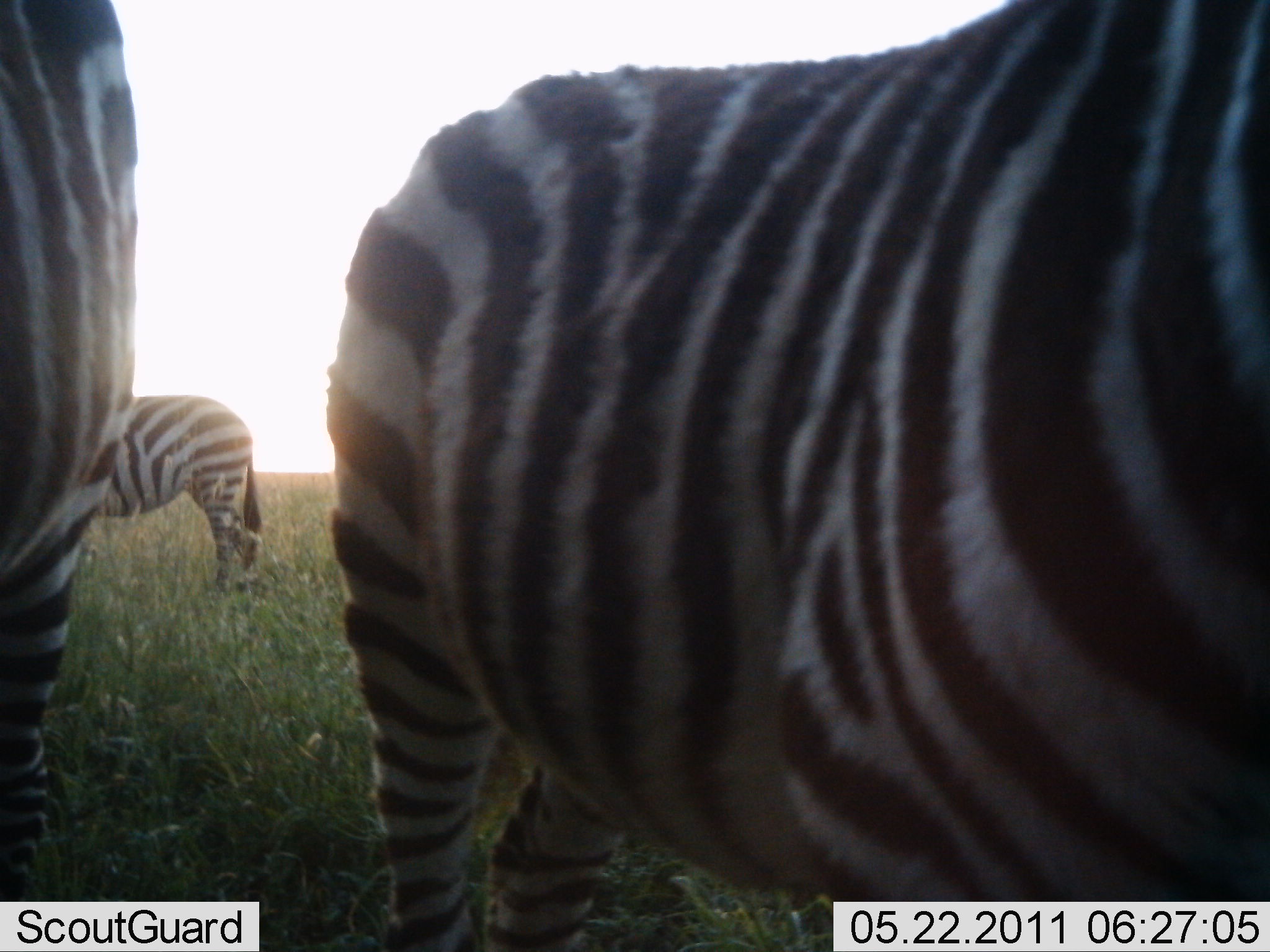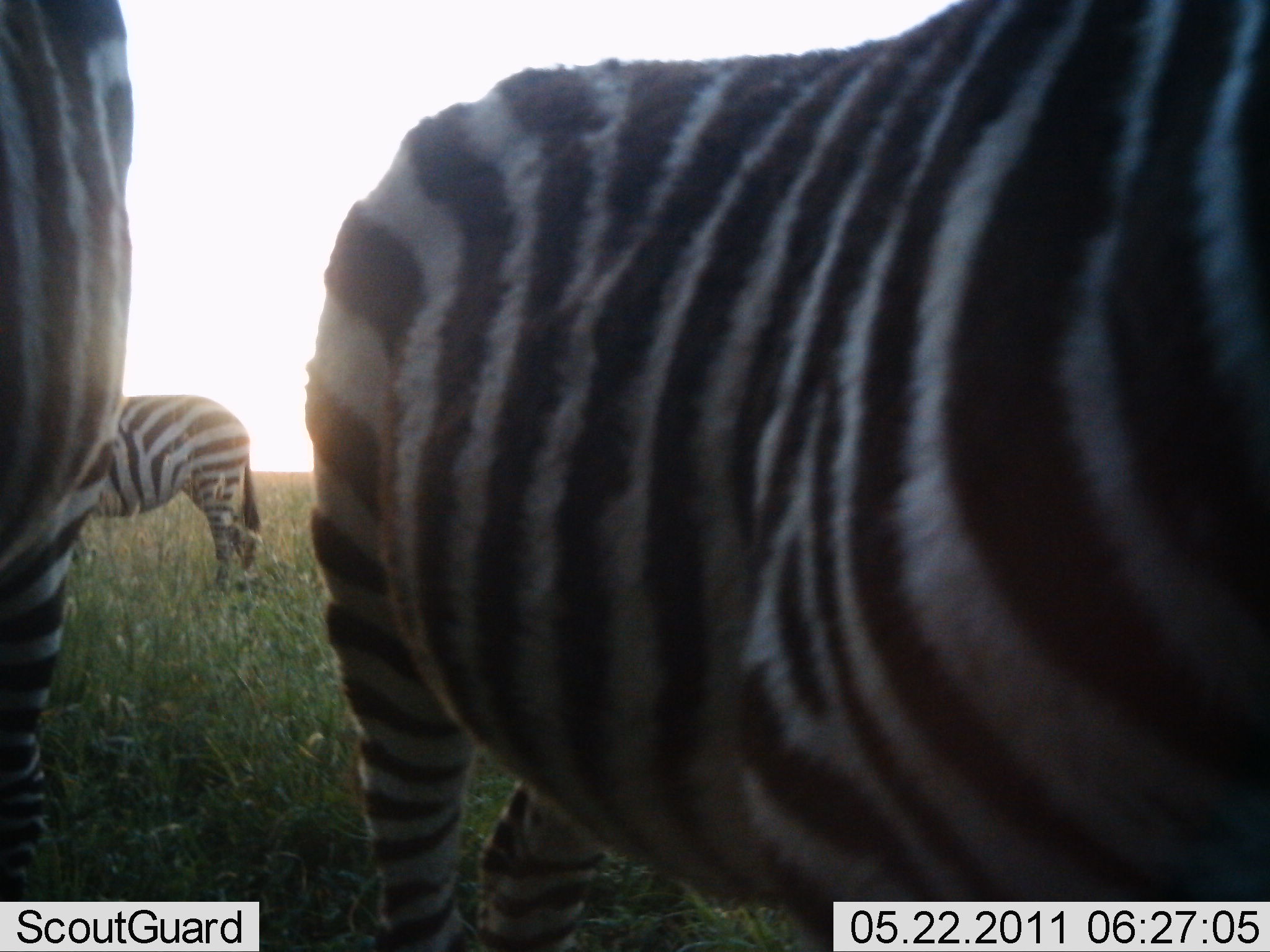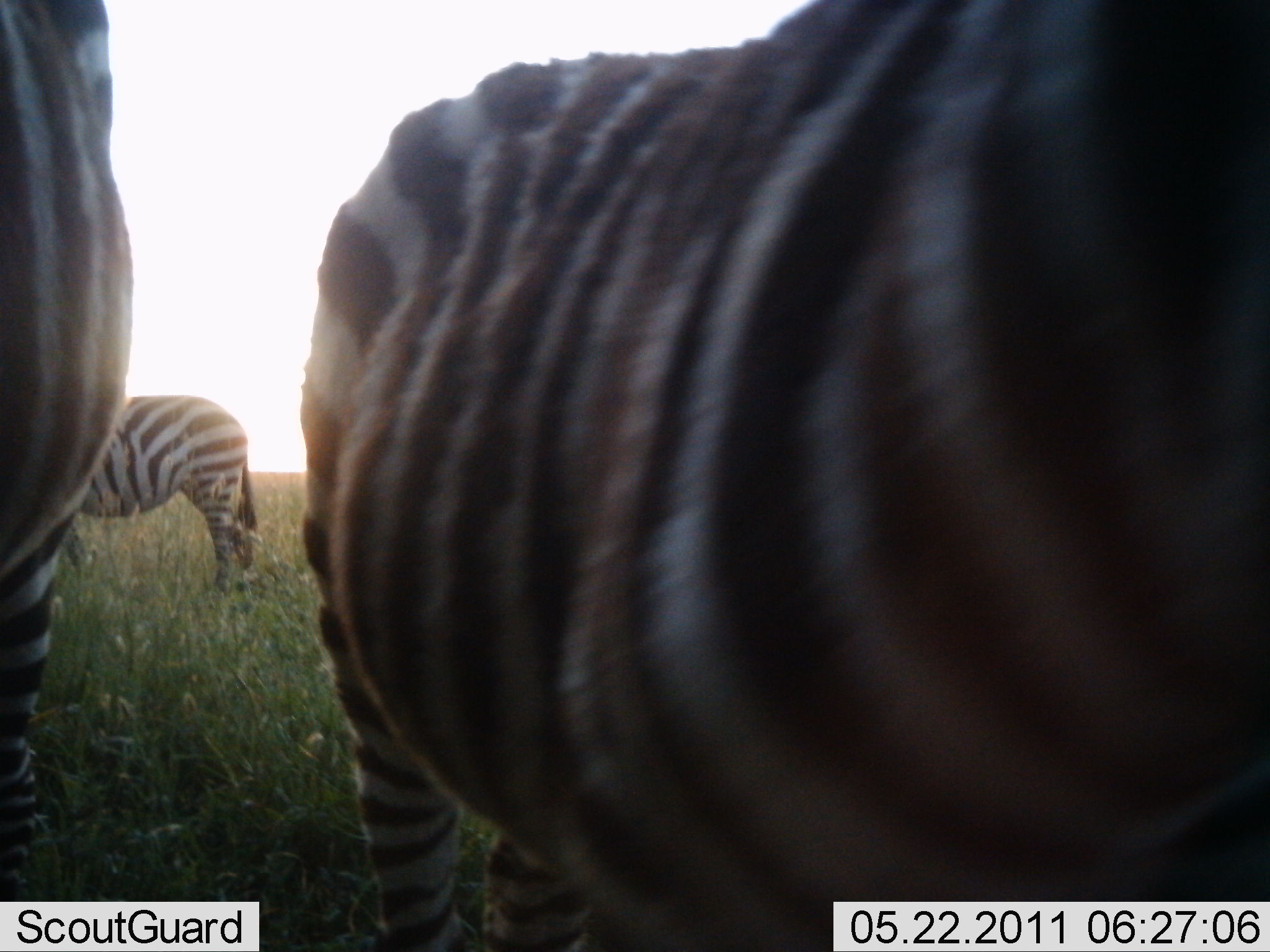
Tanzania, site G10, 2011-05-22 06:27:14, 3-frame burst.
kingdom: Animalia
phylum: Chordata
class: Mammalia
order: Perissodactyla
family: Equidae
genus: Equus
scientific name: Equus quagga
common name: plains zebra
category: zebra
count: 3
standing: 82%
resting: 9%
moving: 9%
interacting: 0%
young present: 9%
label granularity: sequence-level